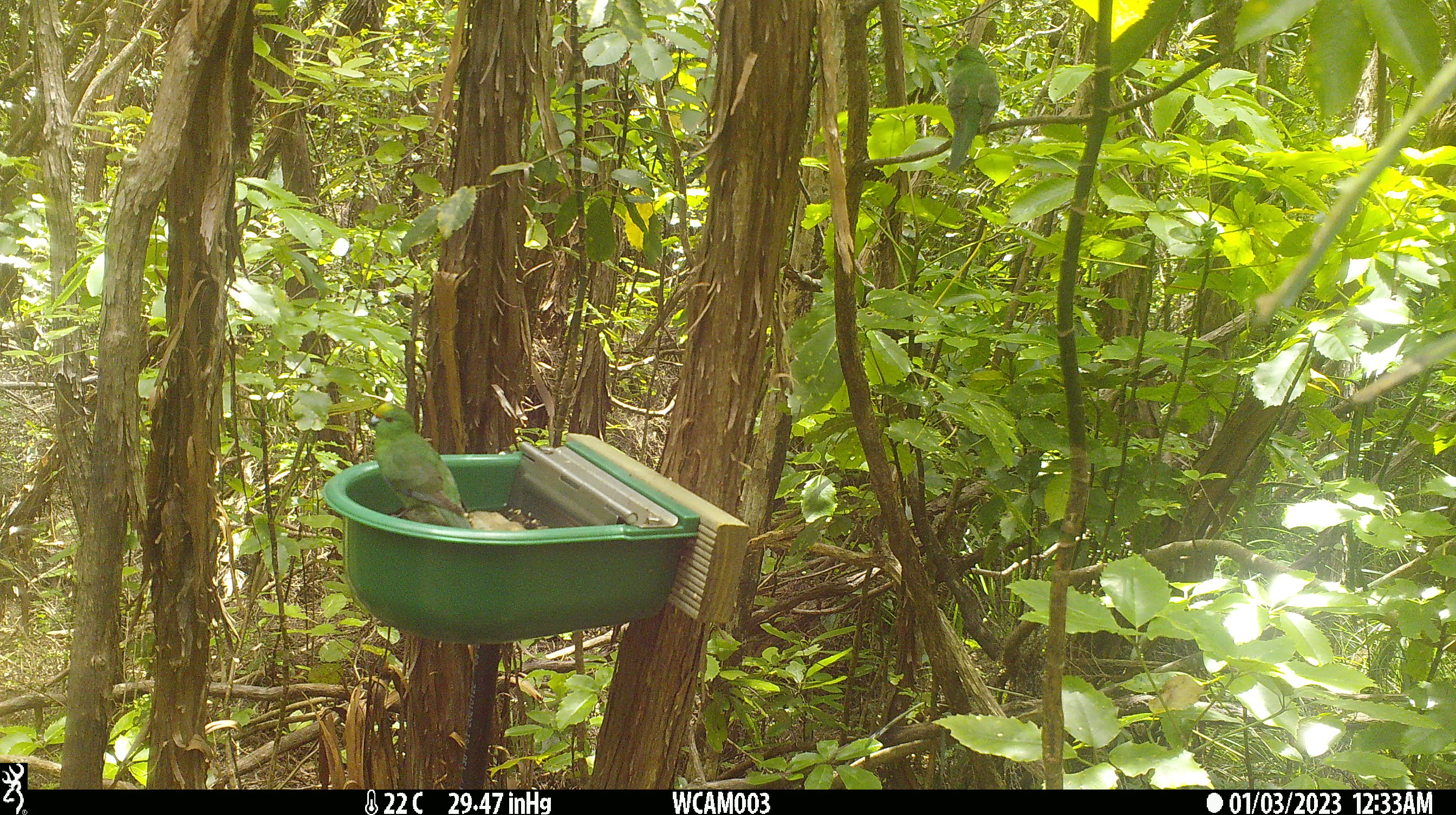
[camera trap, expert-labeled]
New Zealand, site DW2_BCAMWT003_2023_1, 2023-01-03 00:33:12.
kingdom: Animalia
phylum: Chordata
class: Aves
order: Psittaciformes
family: Psittaculidae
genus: Cyanoramphus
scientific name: Cyanoramphus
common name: parakeet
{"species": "parakeet (Cyanoramphus)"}